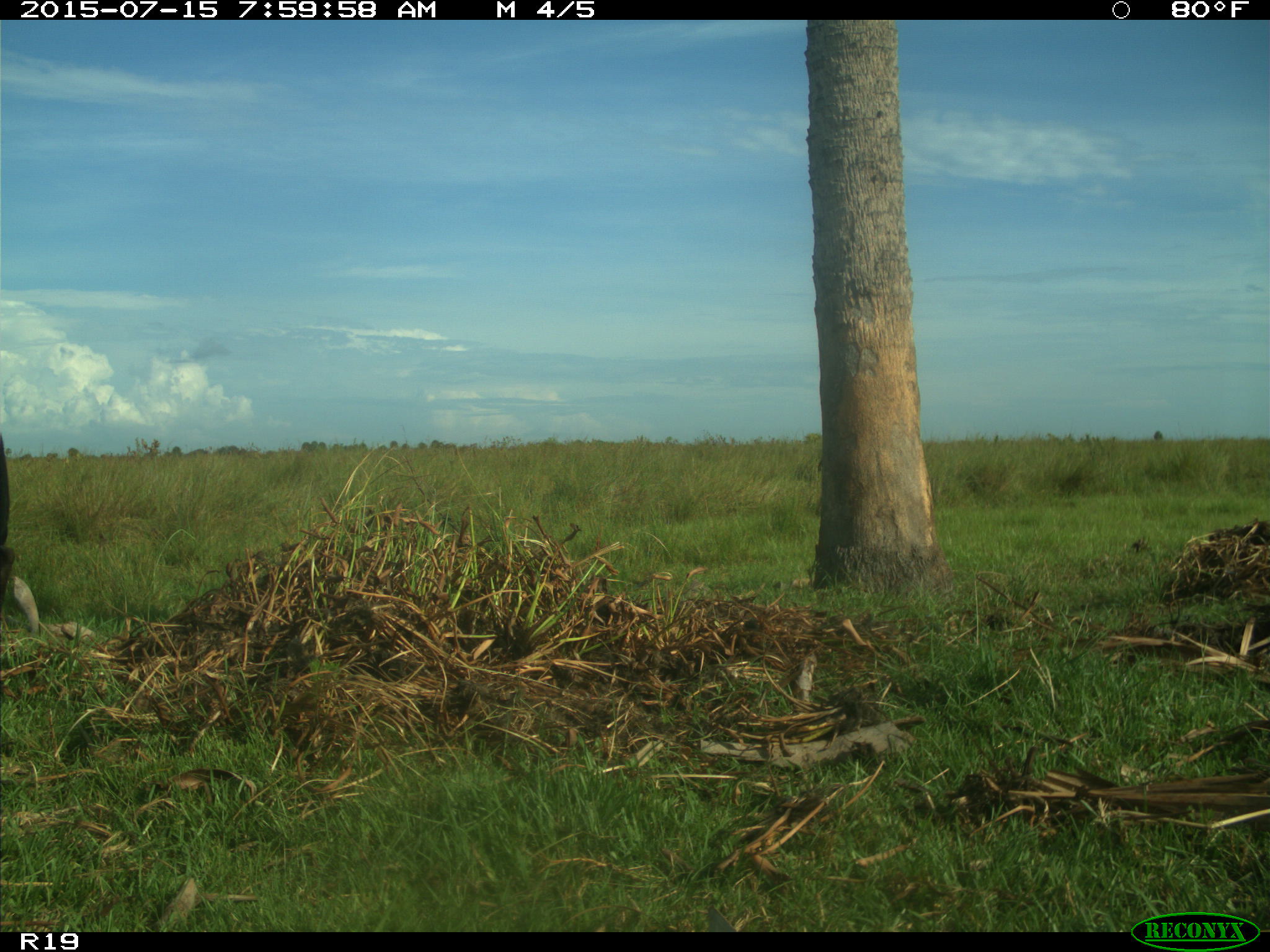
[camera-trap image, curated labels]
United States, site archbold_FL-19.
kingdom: Animalia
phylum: Chordata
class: Mammalia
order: Artiodactyla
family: Bovidae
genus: Bos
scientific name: Bos taurus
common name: domestic cow